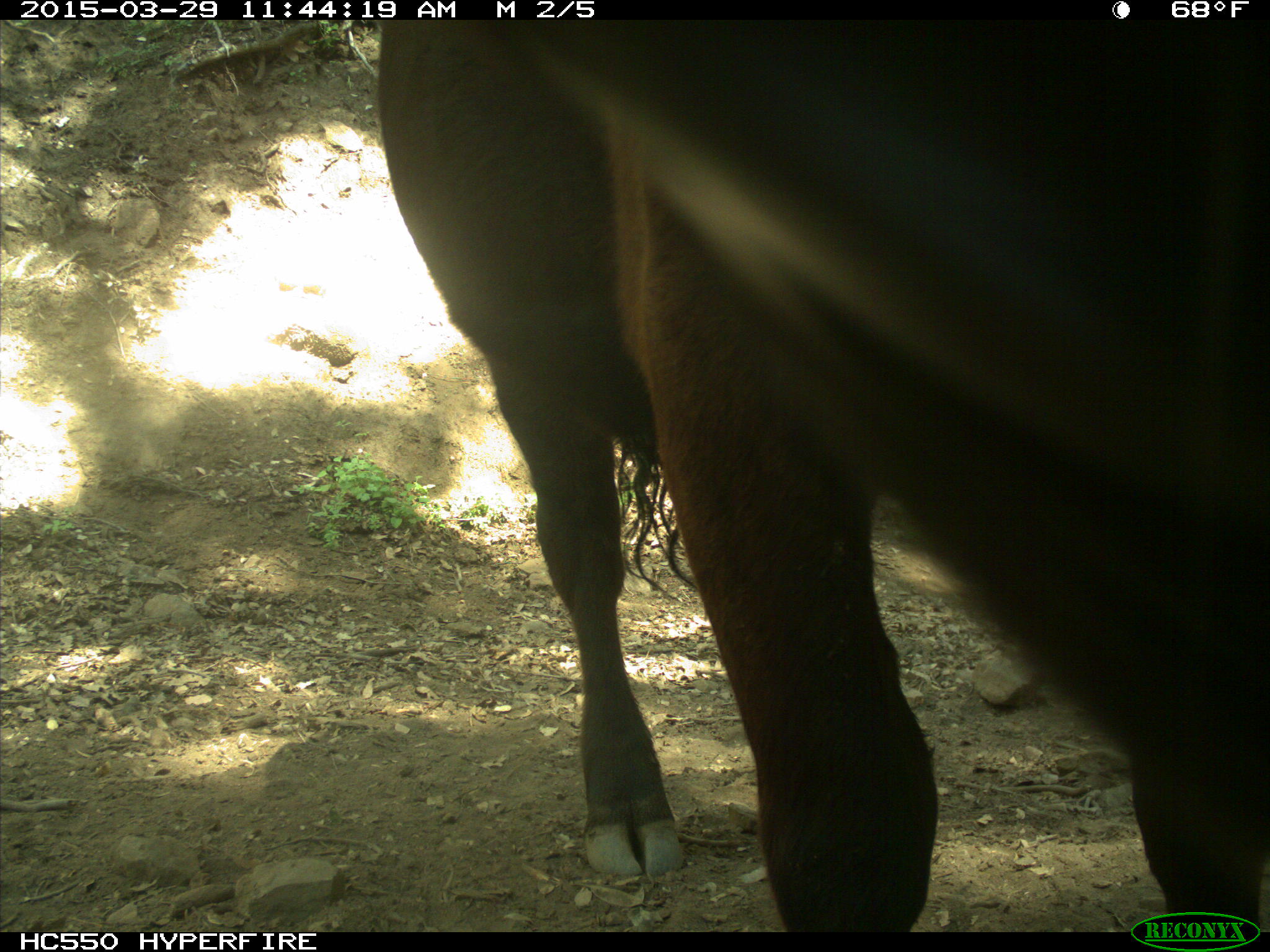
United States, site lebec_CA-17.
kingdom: Animalia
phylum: Chordata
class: Mammalia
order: Artiodactyla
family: Bovidae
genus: Bos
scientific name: Bos taurus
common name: domestic cow